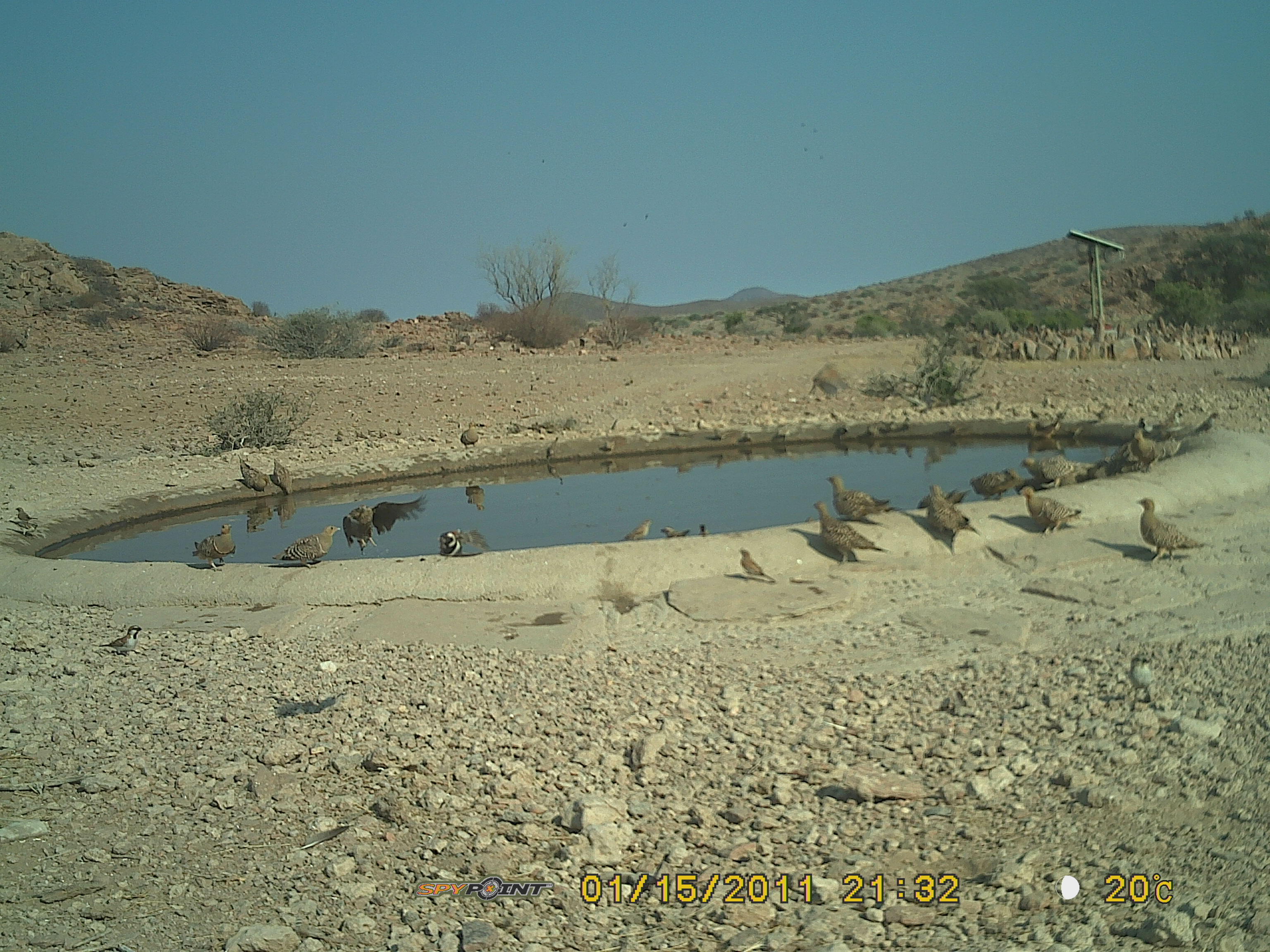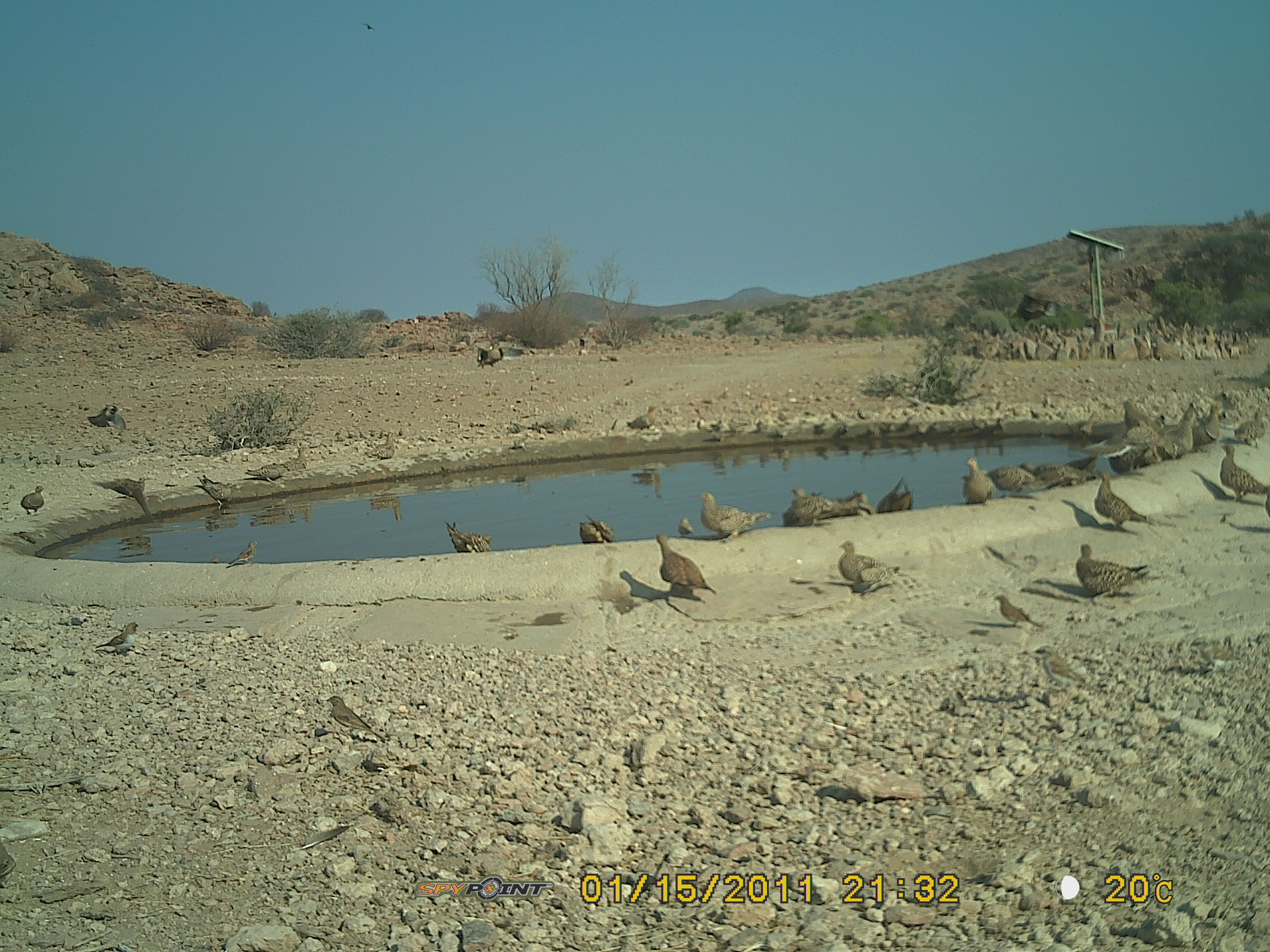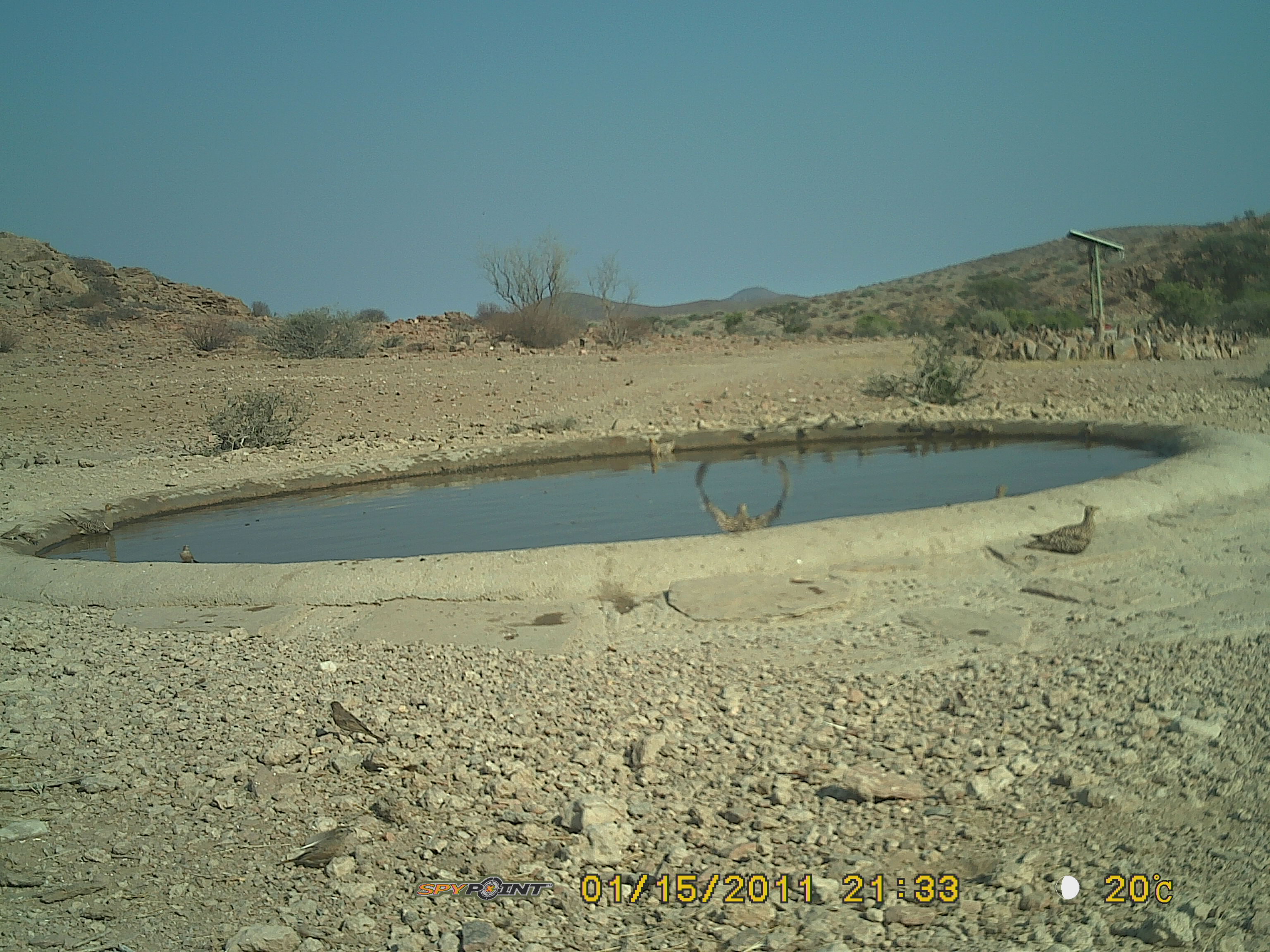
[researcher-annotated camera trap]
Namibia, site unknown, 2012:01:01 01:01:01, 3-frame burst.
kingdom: Animalia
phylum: Chordata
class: Aves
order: Pterocliformes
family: Pteroclidae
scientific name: Pteroclidae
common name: sandgrouse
Pteroclidae (sandgrouse).